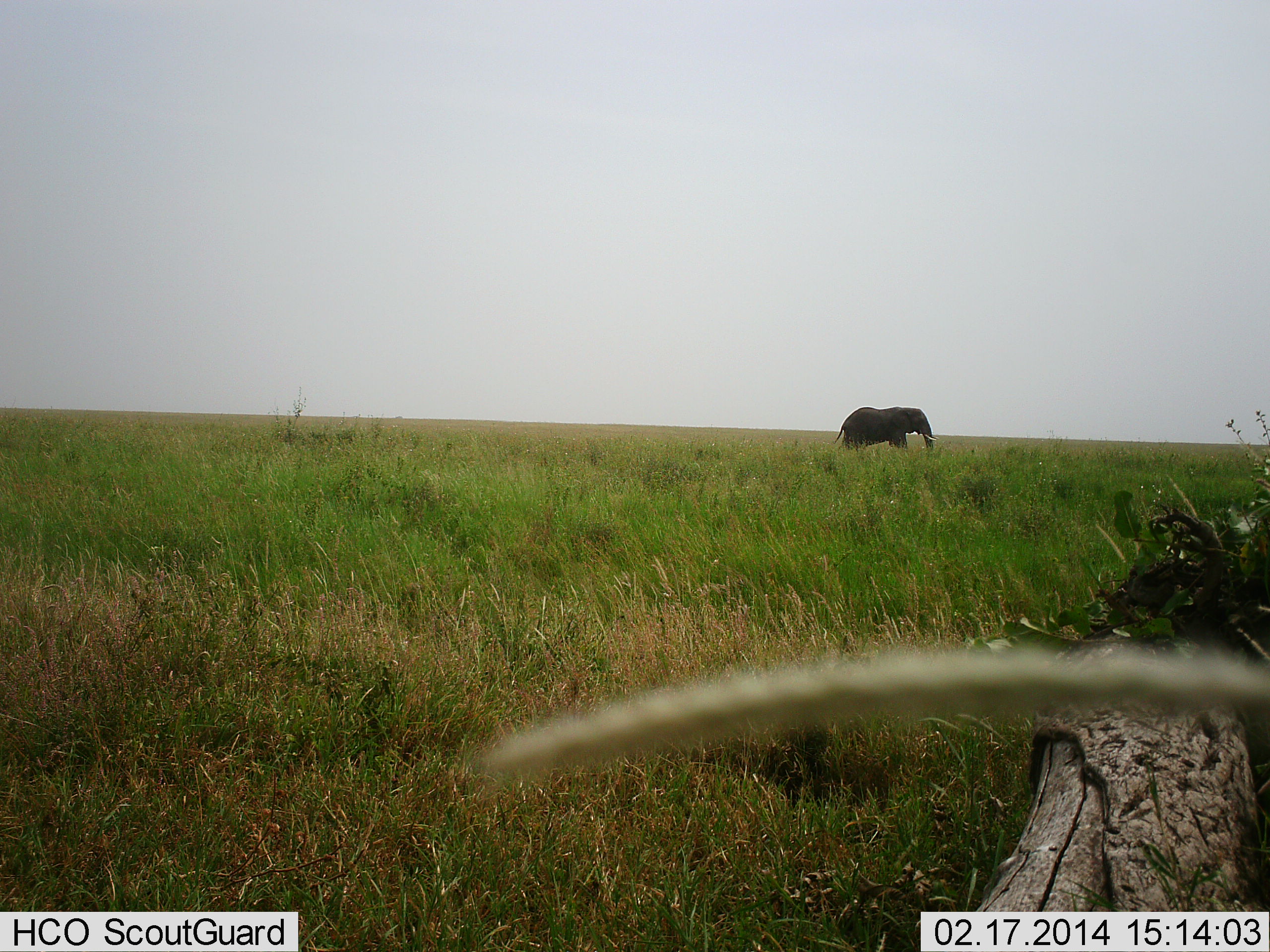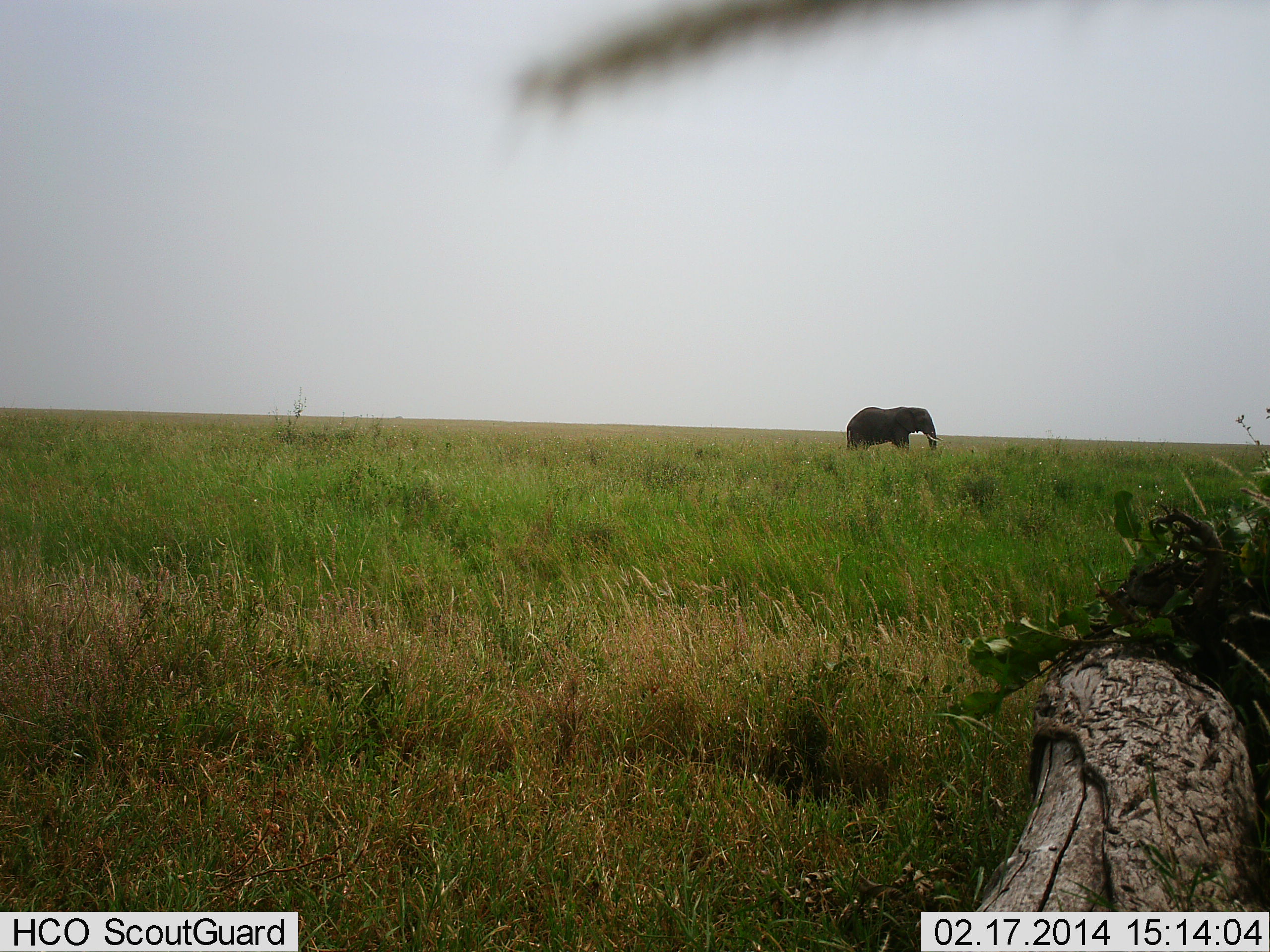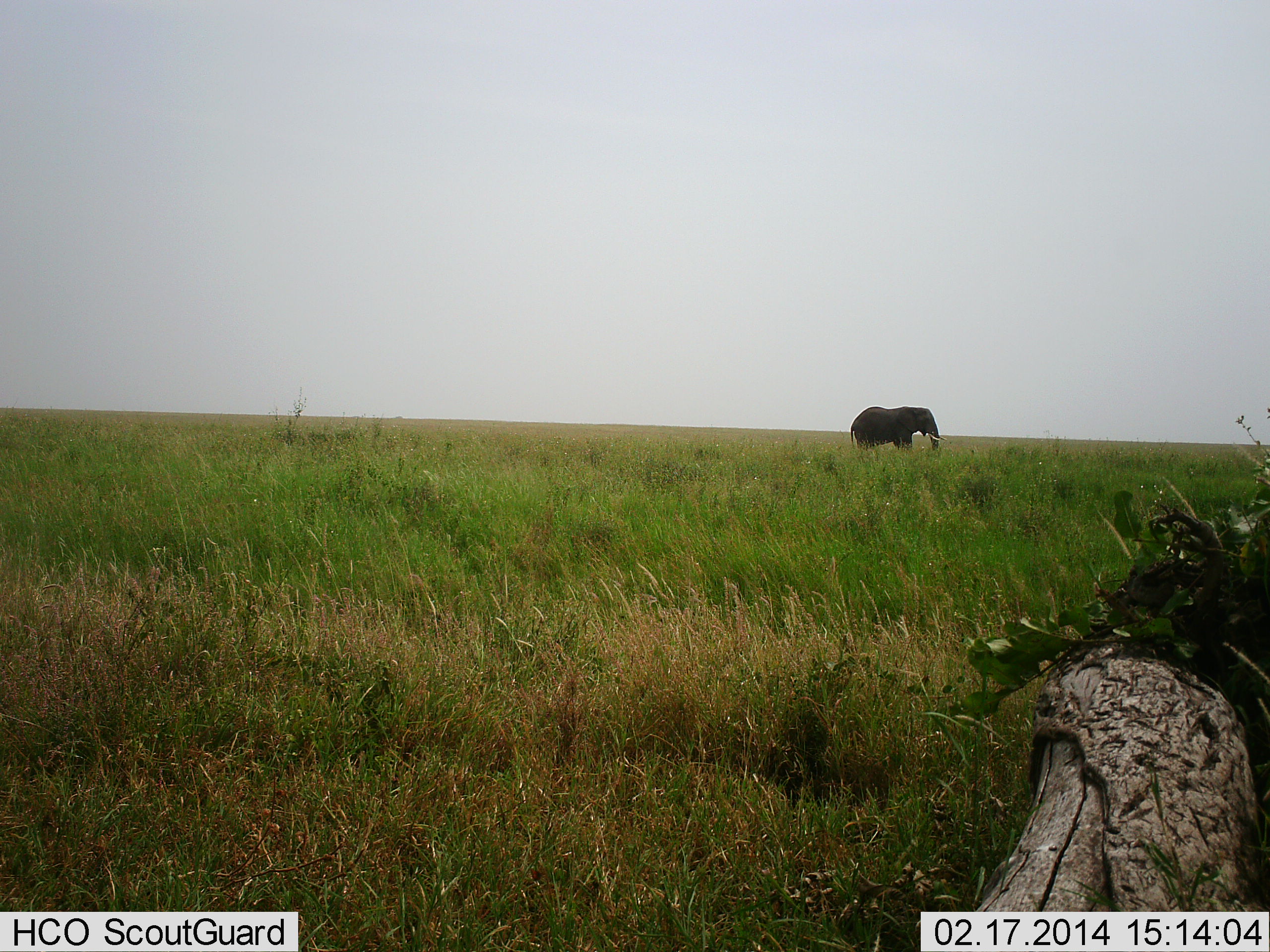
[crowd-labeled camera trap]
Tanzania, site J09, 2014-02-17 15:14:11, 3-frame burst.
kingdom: Animalia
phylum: Chordata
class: Mammalia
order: Proboscidea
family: Elephantidae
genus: Loxodonta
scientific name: Loxodonta africana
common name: african bush elephant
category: elephant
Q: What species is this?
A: Elephant (african bush elephant) (Loxodonta africana).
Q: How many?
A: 1.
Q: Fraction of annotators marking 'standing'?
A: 41%.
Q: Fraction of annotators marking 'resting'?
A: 0%.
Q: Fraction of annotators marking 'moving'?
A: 62%.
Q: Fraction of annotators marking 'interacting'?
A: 0%.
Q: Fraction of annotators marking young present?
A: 0%.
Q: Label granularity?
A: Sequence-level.